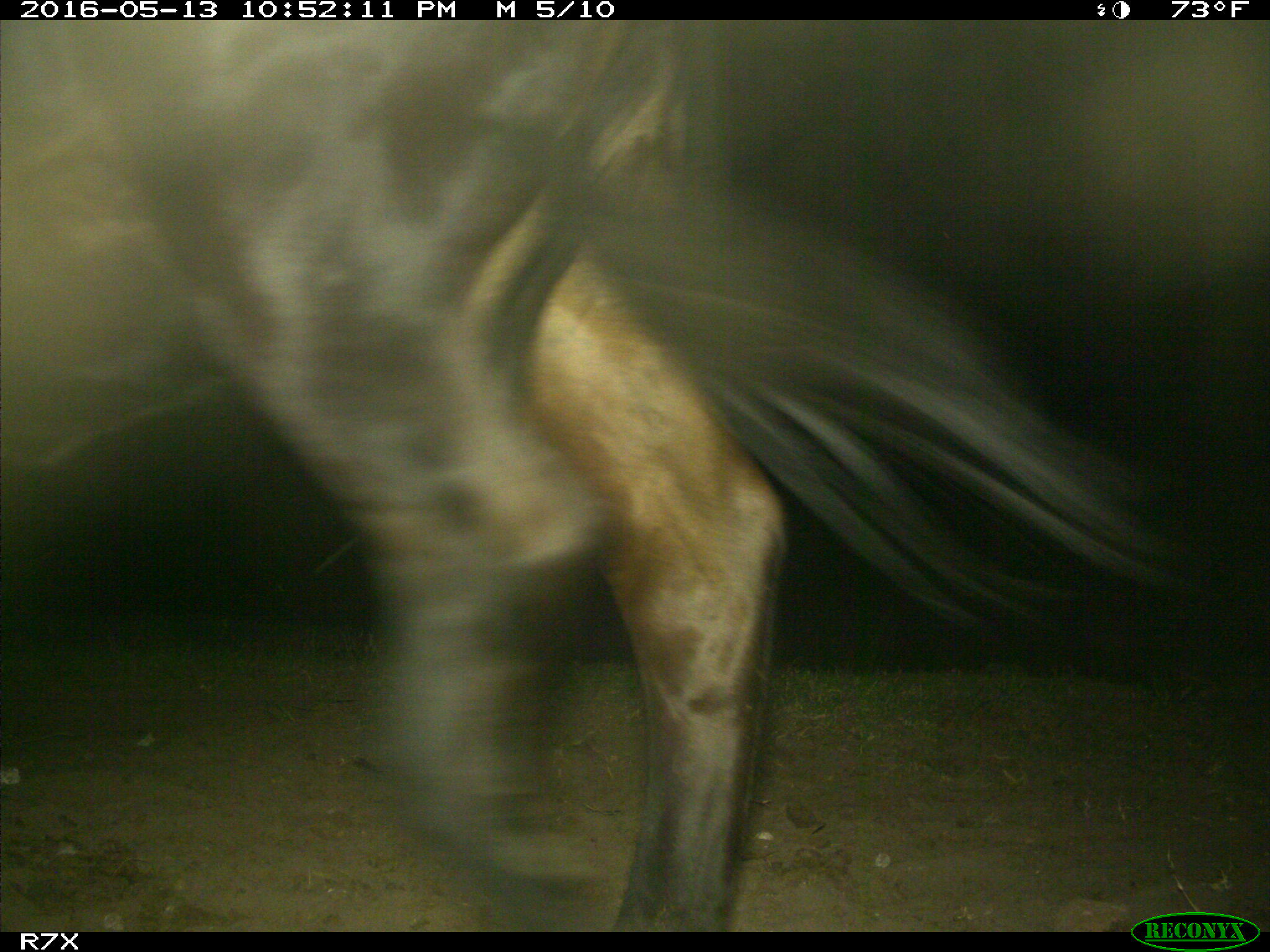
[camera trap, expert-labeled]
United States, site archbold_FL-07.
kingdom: Animalia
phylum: Chordata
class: Mammalia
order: Artiodactyla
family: Bovidae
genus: Bos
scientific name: Bos taurus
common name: domestic cow